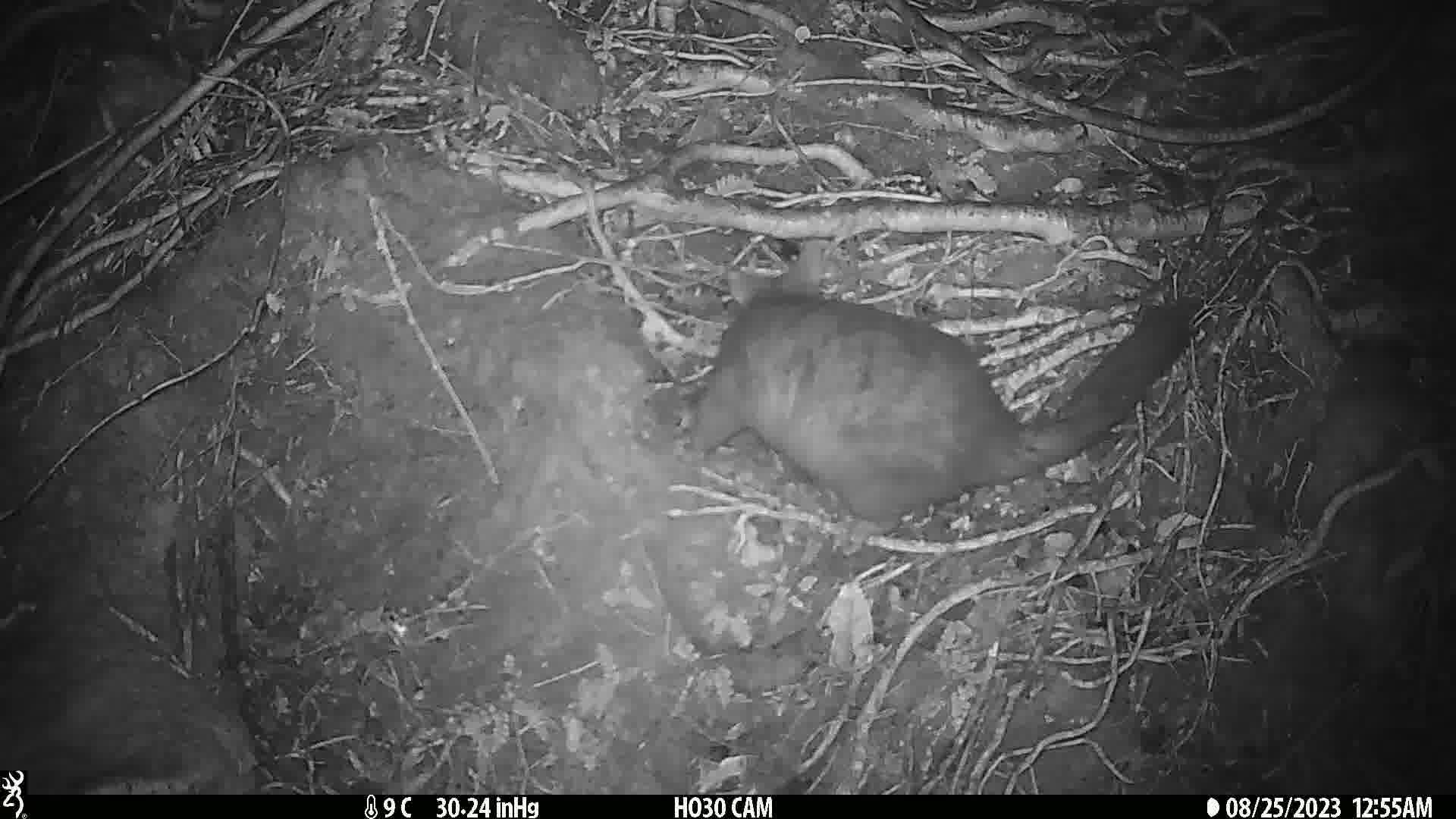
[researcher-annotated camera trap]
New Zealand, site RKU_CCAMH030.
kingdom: Animalia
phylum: Chordata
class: Mammalia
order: Diprotodontia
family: Phalangeridae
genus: Trichosurus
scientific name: Trichosurus vulpecula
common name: common brushtail possum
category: possum